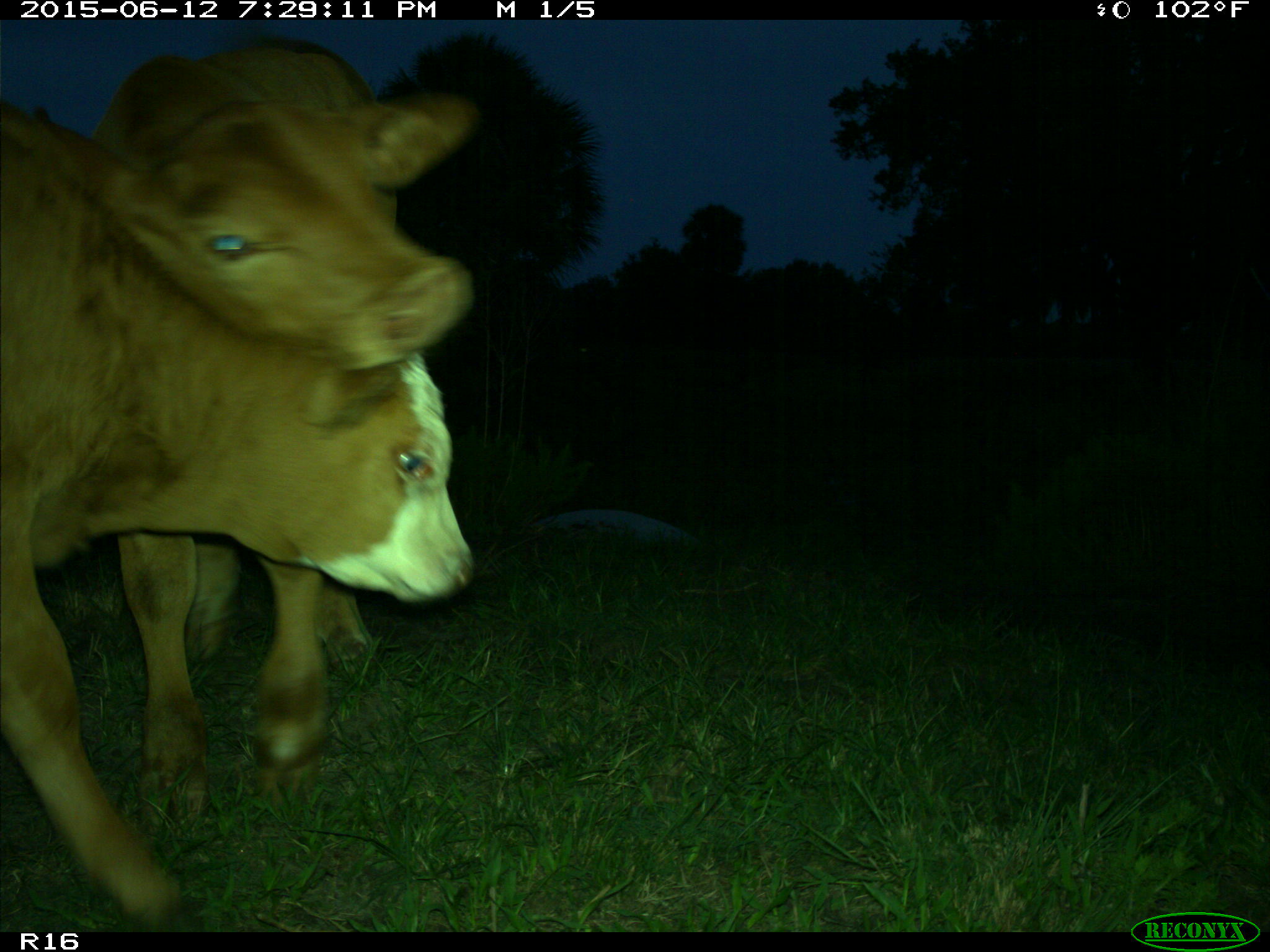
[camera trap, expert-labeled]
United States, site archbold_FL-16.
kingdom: Animalia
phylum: Chordata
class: Mammalia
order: Artiodactyla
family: Bovidae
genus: Bos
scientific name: Bos taurus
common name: domestic cow